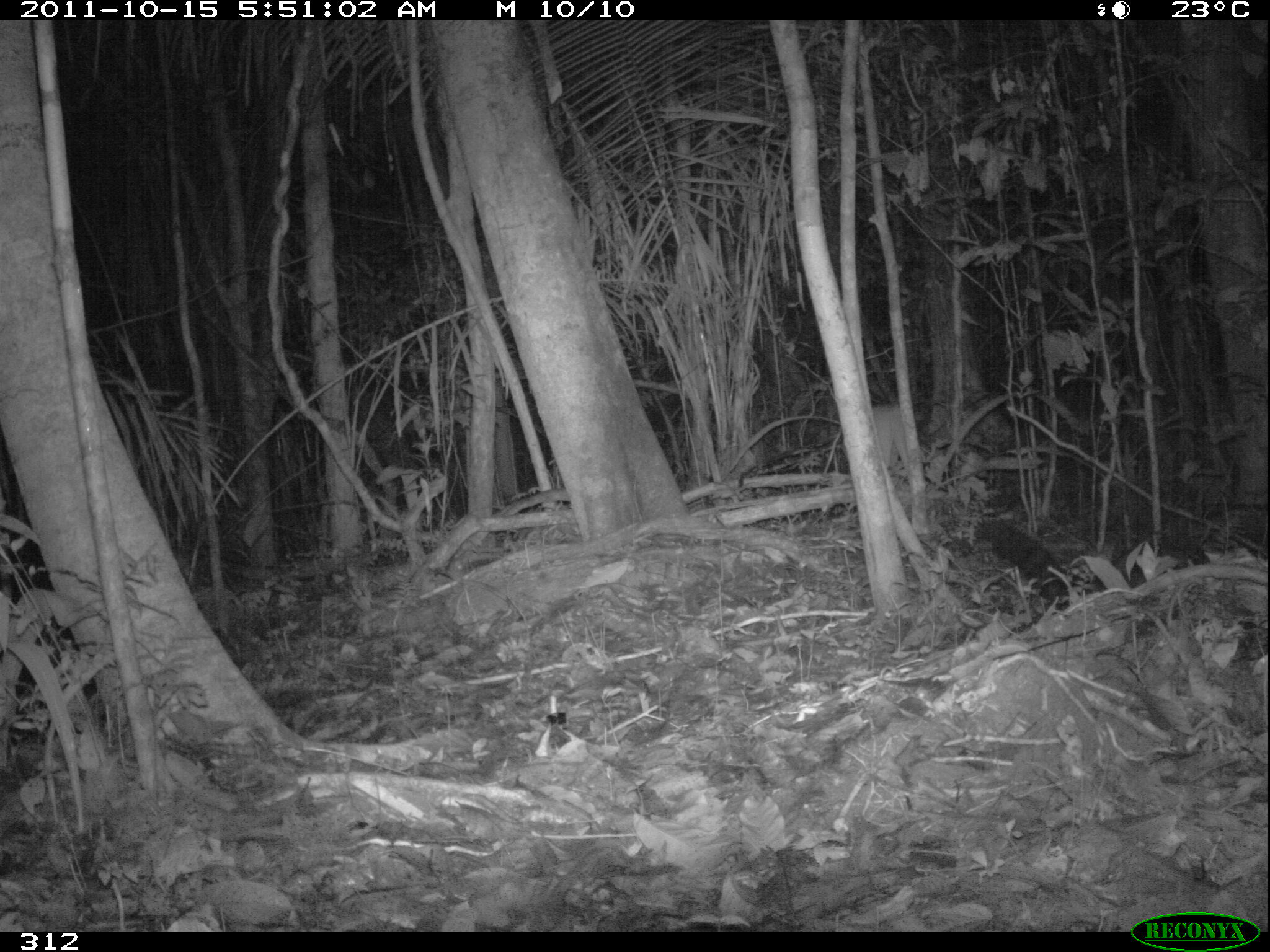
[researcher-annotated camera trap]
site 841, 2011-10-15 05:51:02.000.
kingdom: Animalia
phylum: Chordata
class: Mammalia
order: Carnivora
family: Procyonidae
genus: Procyon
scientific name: Procyon cancrivorus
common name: crab-eating raccoon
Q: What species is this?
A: Procyon cancrivorus (crab-eating raccoon).